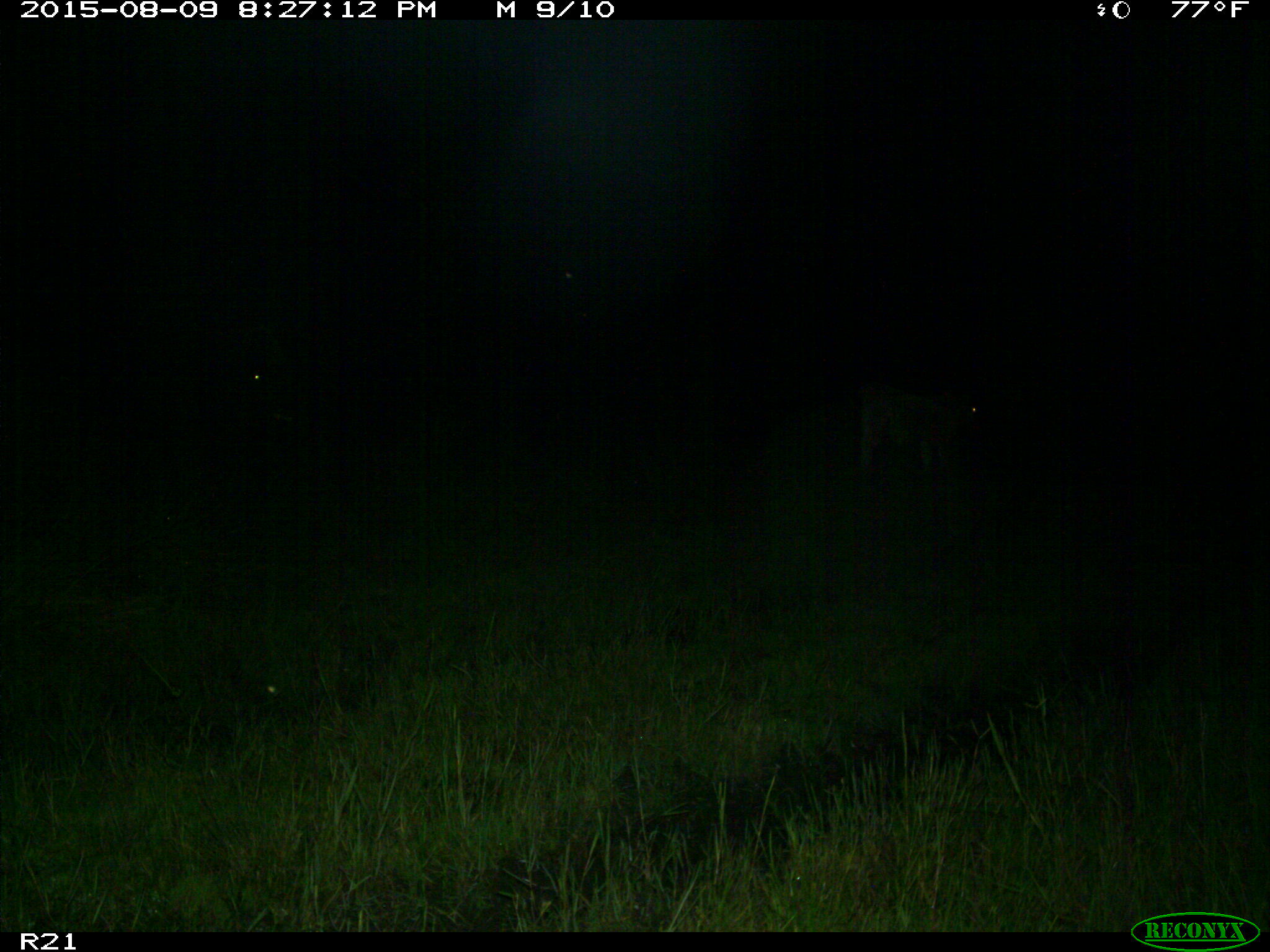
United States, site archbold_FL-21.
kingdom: Animalia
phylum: Chordata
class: Mammalia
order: Artiodactyla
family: Bovidae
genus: Bos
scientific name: Bos taurus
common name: domestic cow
Bos taurus (domestic cow).